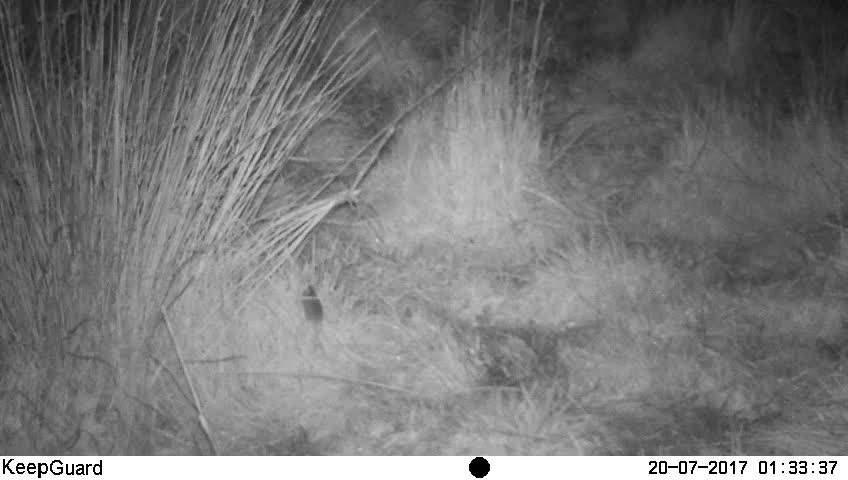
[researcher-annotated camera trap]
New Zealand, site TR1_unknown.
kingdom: Animalia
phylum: Chordata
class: Mammalia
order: Rodentia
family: Muridae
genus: Mus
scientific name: Mus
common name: mouse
Mouse (Mus).